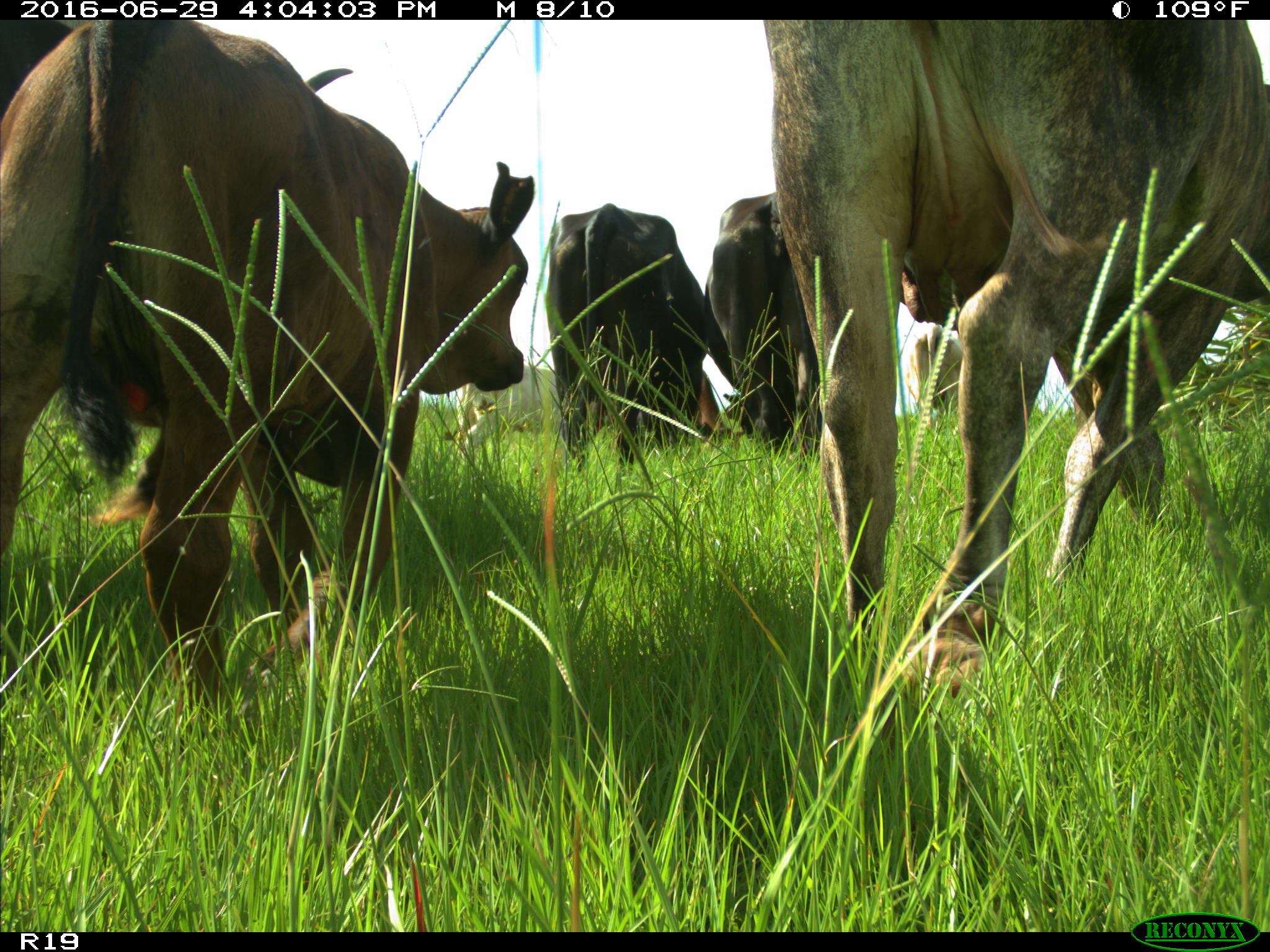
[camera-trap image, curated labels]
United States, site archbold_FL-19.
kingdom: Animalia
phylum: Chordata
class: Mammalia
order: Artiodactyla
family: Bovidae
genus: Bos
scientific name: Bos taurus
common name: domestic cow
Bos taurus (domestic cow).